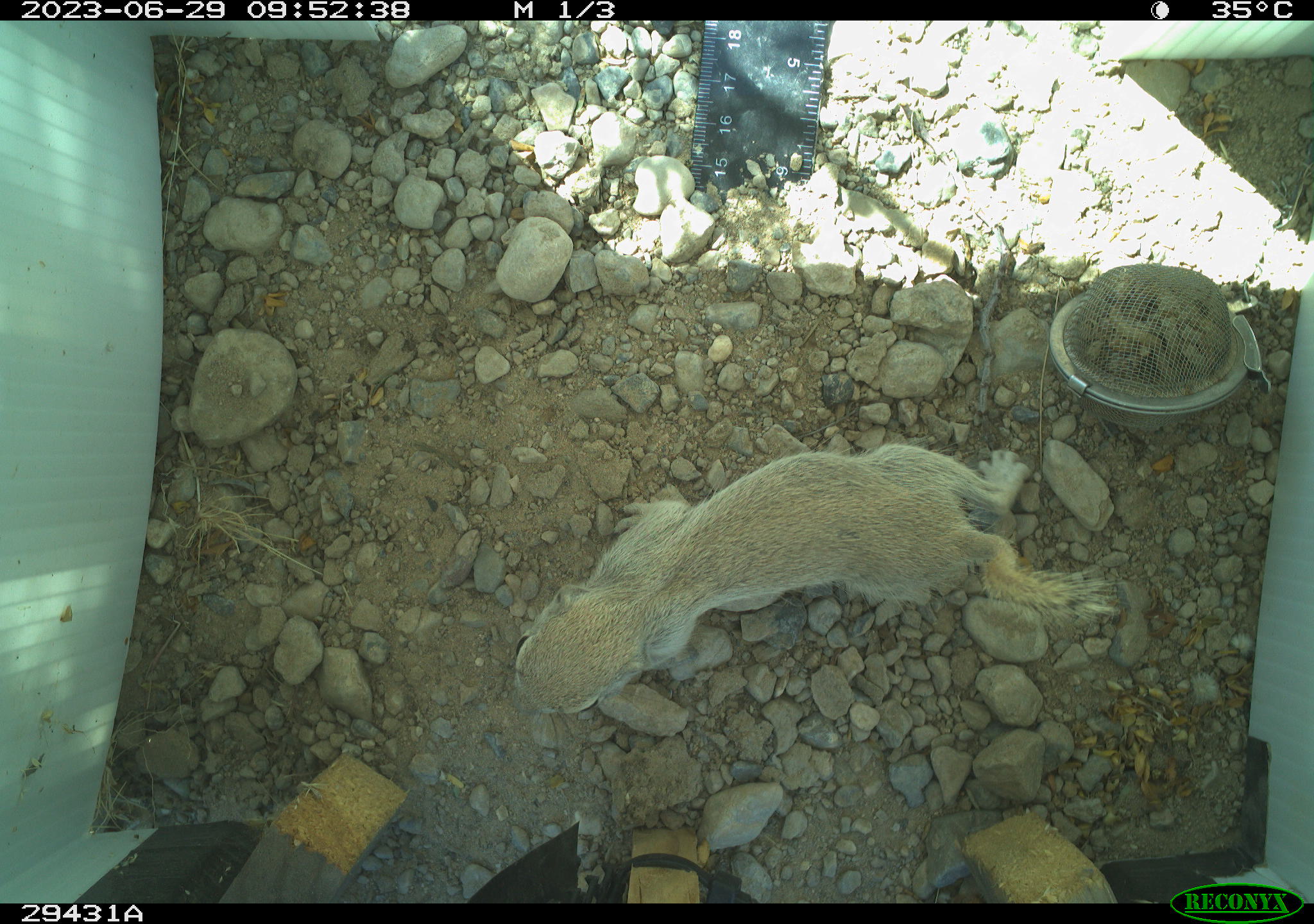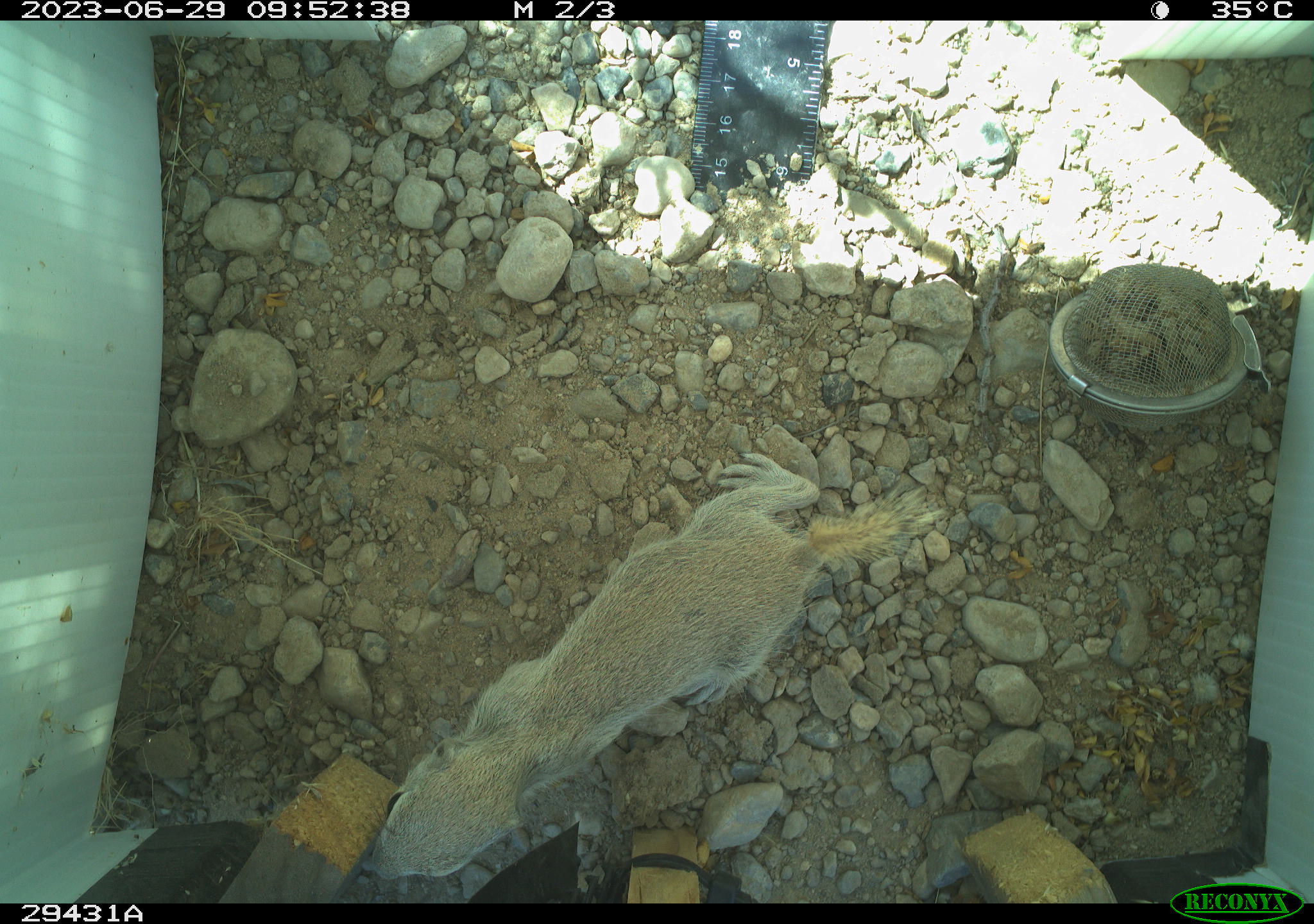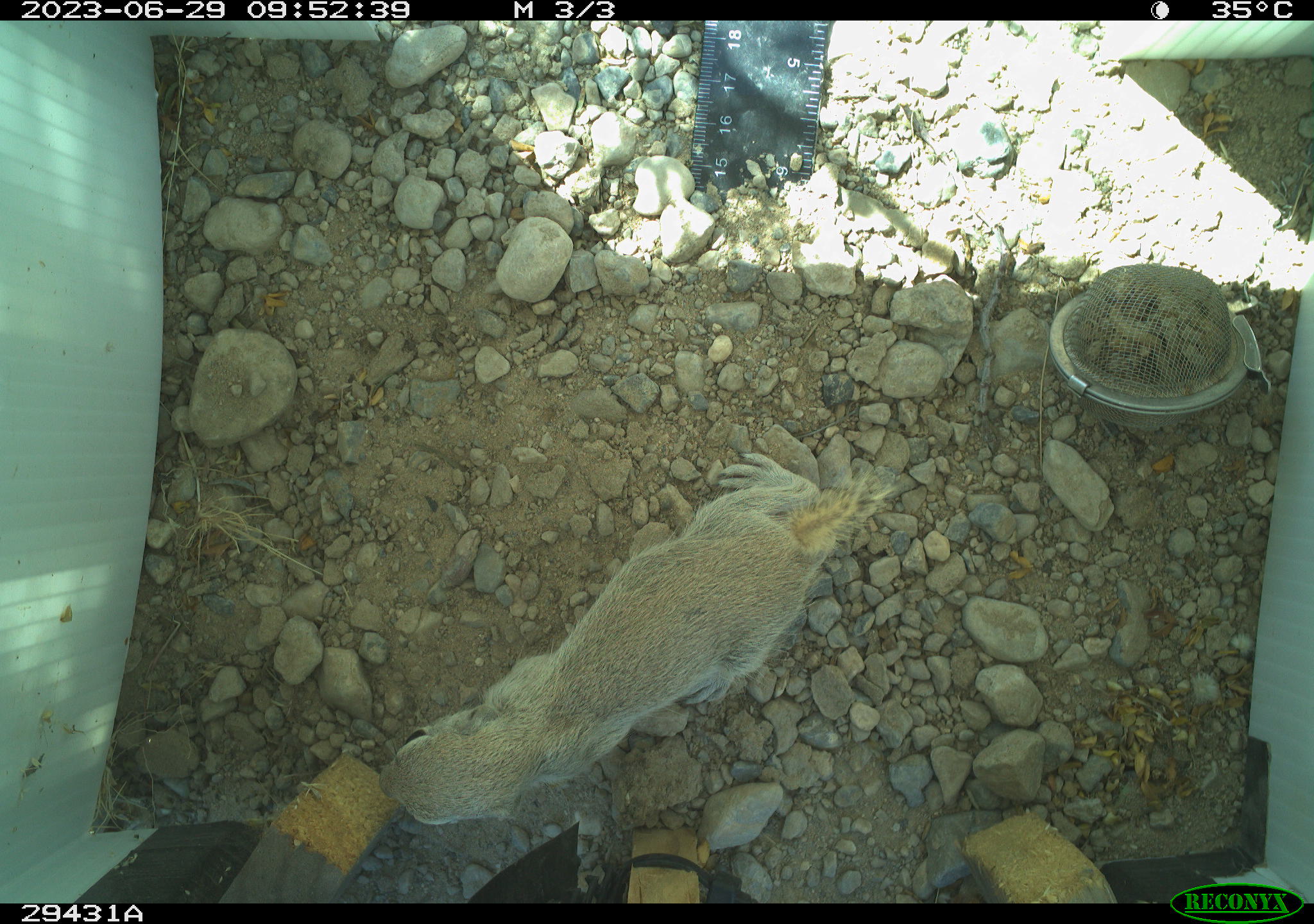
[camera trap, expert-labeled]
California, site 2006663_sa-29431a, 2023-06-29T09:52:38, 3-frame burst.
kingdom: Animalia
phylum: Chordata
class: Mammalia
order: Rodentia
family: Sciuridae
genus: Xerospermophilus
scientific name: Xerospermophilus tereticaudus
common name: round-tailed ground squirrel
Round-tailed ground squirrel (Xerospermophilus tereticaudus).